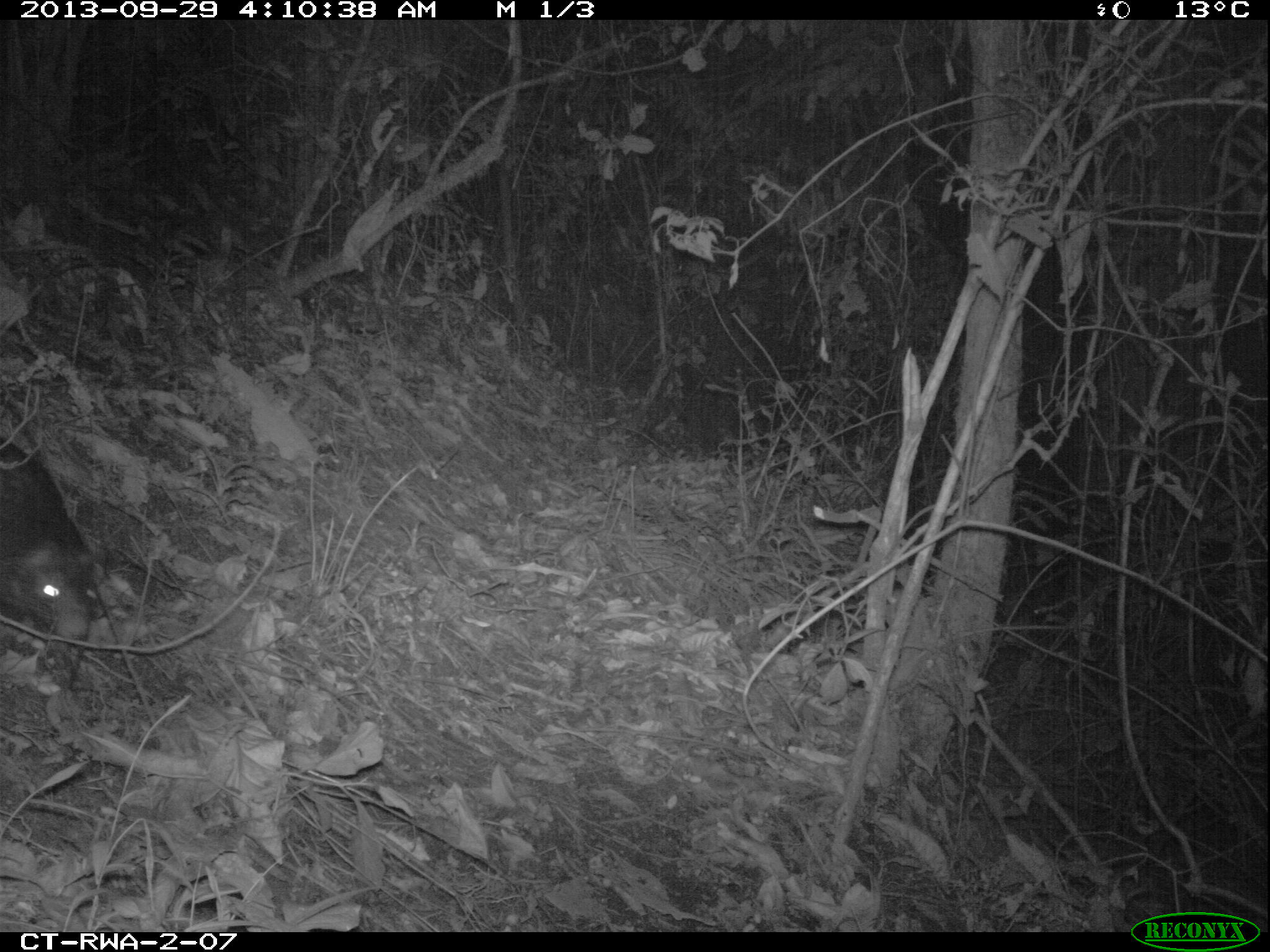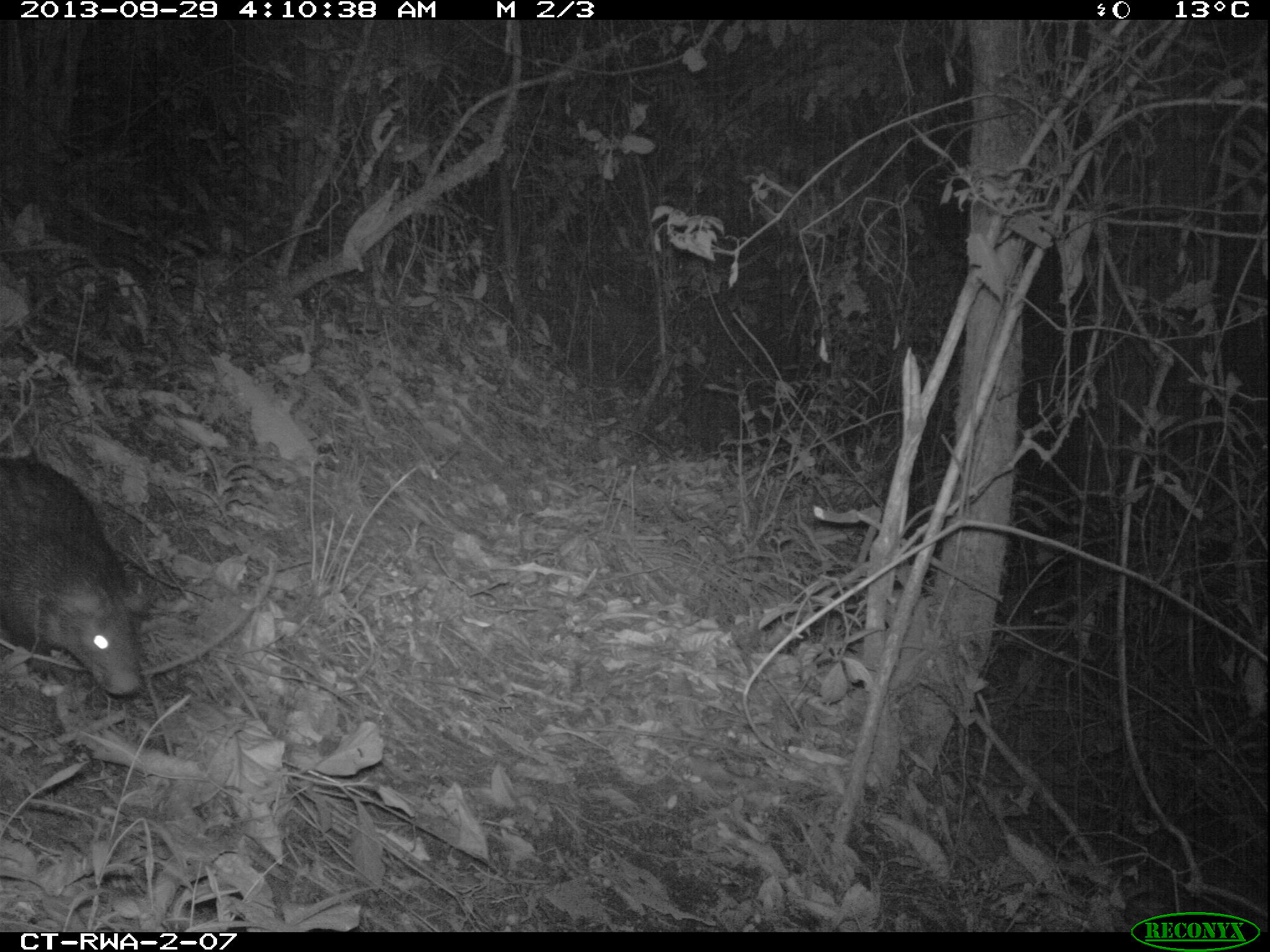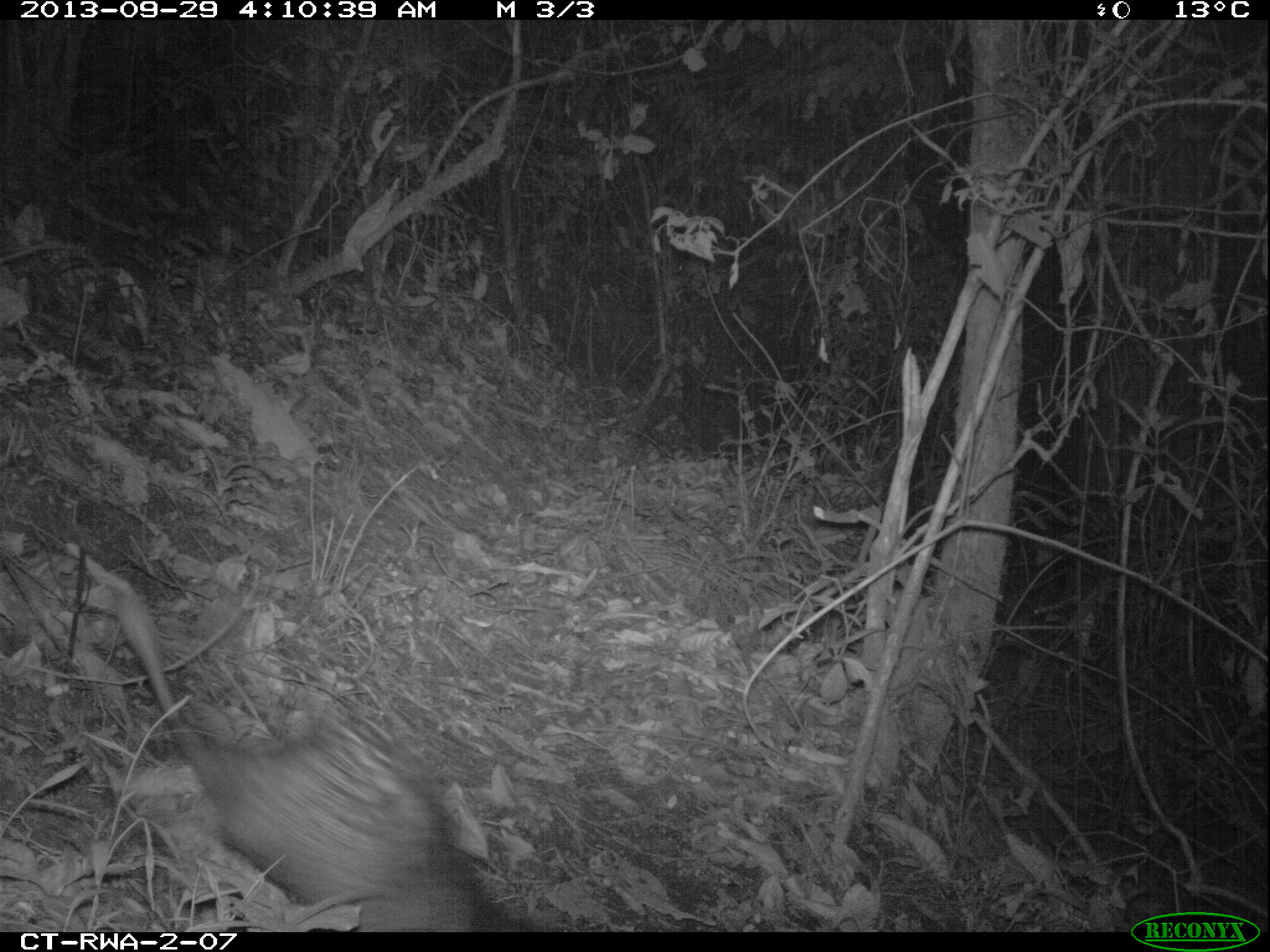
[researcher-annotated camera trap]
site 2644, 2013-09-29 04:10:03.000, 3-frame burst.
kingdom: Animalia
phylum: Chordata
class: Mammalia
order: Rodentia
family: Hystricidae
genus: Atherurus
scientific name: Atherurus africanus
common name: african brush-tailed porcupine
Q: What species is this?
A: Atherurus africanus (african brush-tailed porcupine).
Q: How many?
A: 1.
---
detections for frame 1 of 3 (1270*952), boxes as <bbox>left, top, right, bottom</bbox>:
atherurus africanus: <bbox>0, 432, 89, 644</bbox>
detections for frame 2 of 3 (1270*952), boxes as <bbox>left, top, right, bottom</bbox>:
atherurus africanus: <bbox>0, 454, 147, 694</bbox>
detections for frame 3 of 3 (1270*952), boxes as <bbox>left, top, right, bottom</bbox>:
atherurus africanus: <bbox>109, 580, 511, 930</bbox>